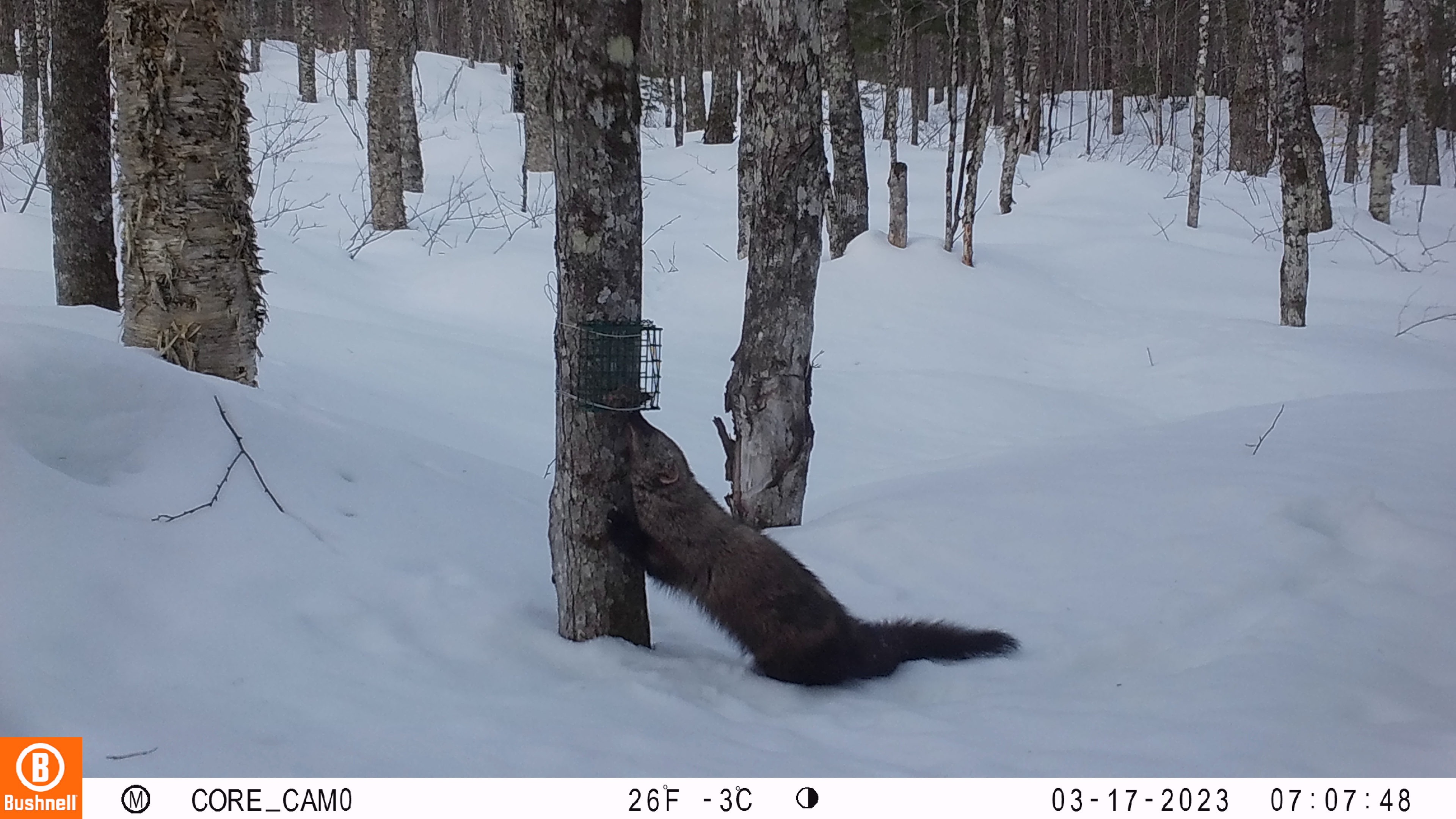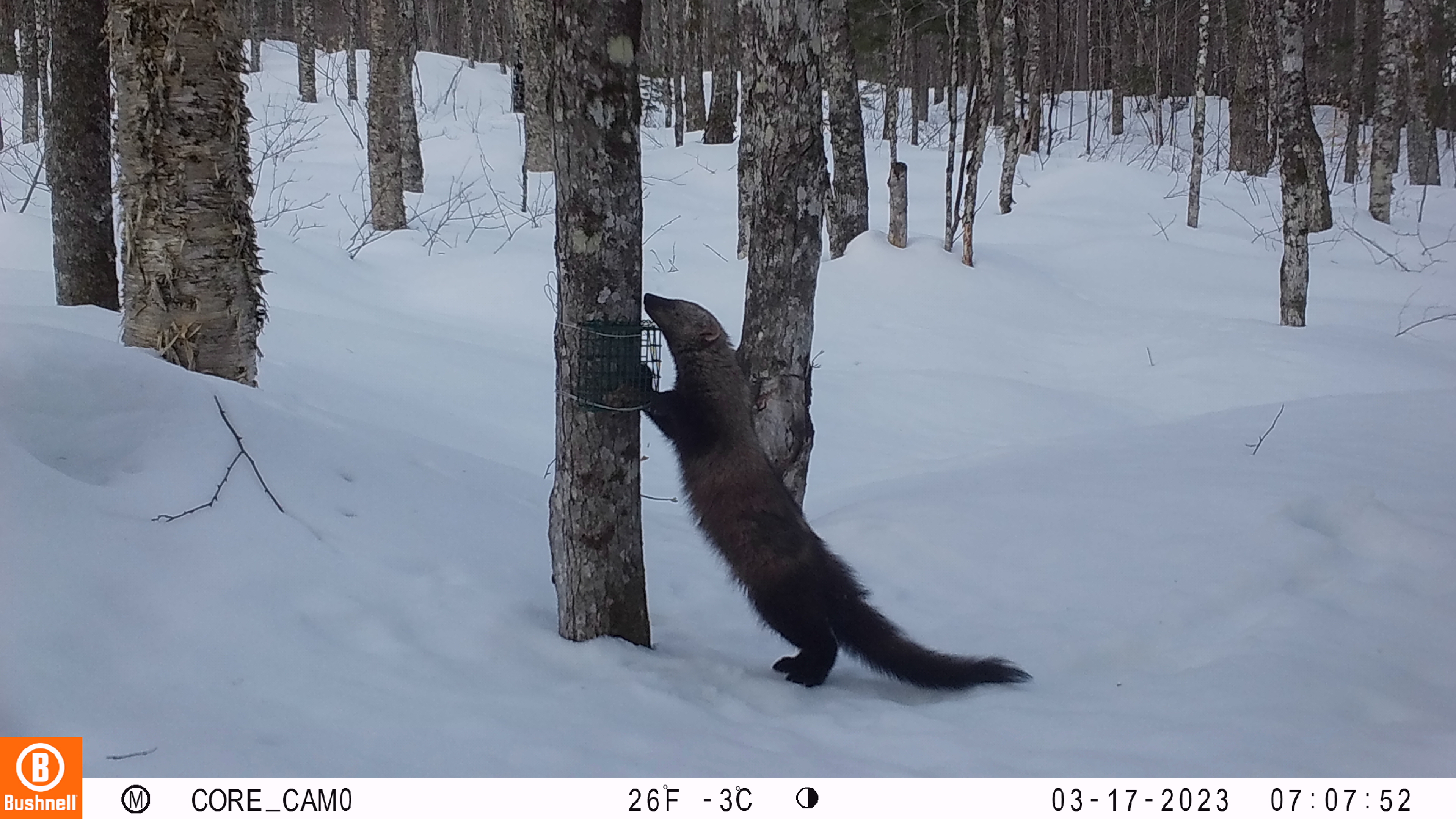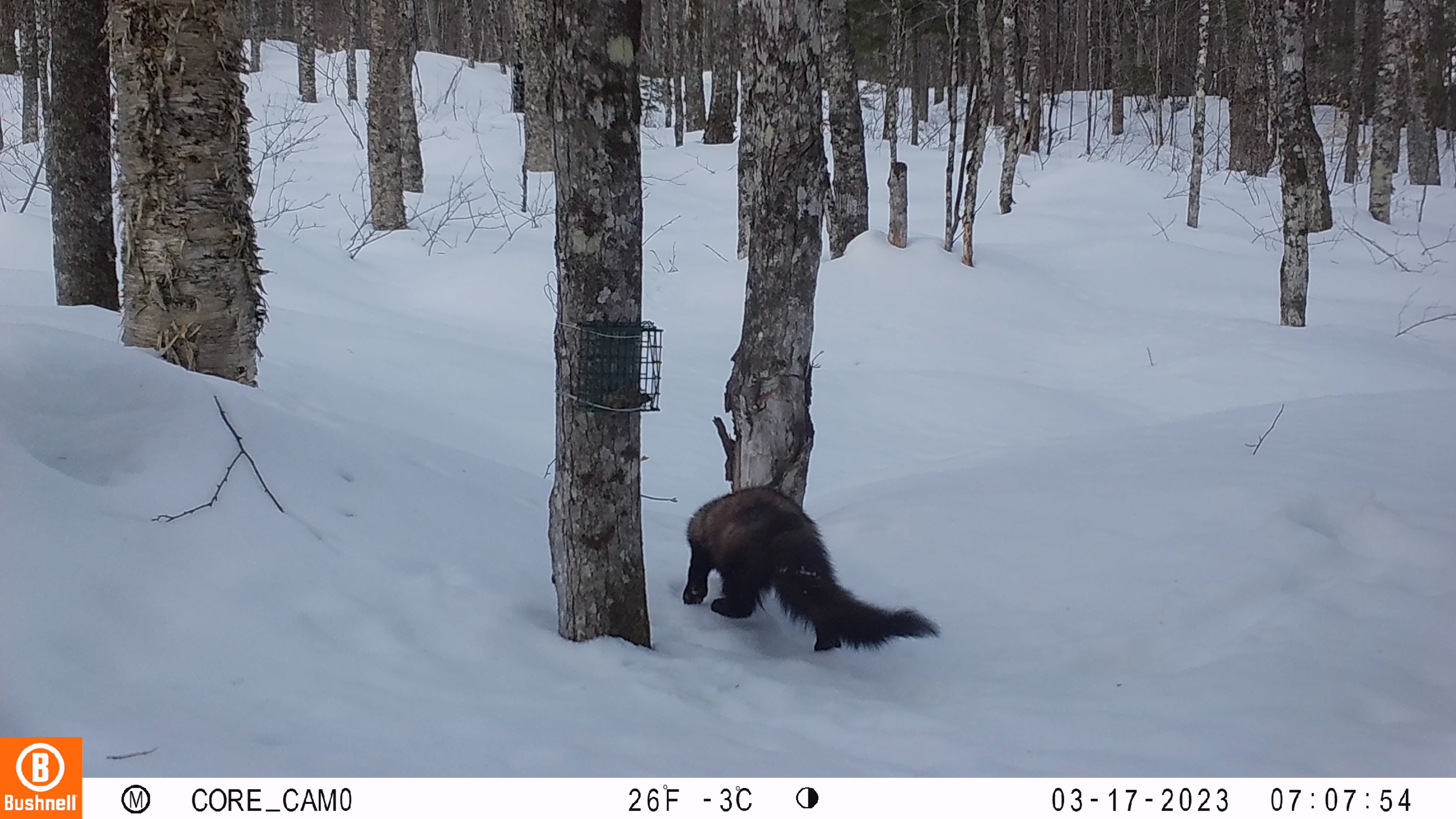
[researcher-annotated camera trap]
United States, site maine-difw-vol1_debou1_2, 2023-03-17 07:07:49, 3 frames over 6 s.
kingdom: Animalia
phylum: Chordata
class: Mammalia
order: Carnivora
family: Mustelidae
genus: Pekania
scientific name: Pekania pennanti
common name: fisher